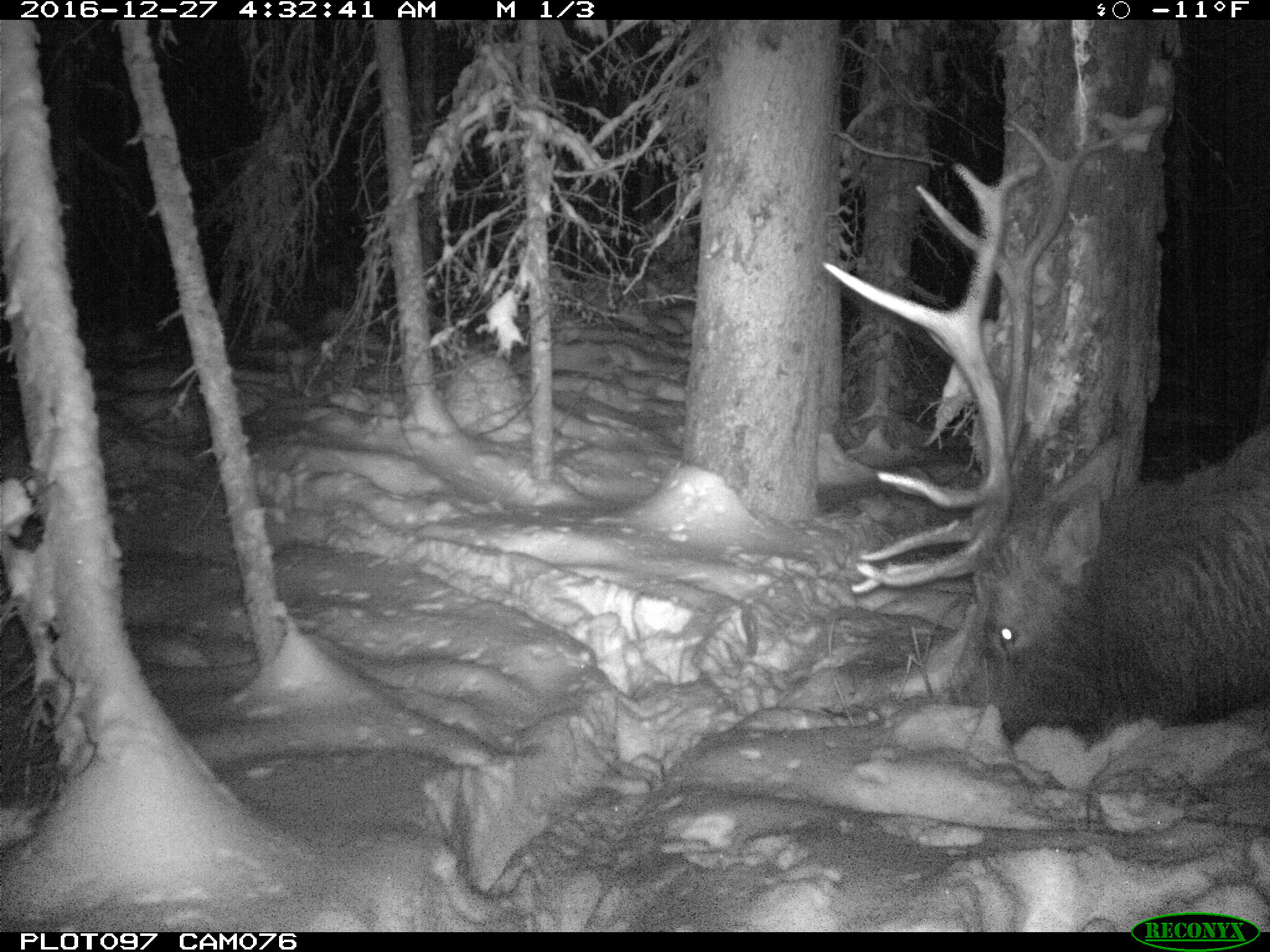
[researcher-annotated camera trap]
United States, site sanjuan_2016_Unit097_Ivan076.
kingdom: Animalia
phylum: Chordata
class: Mammalia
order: Artiodactyla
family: Cervidae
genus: Cervus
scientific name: Cervus elaphus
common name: red deer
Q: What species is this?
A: Cervus elaphus (red deer).